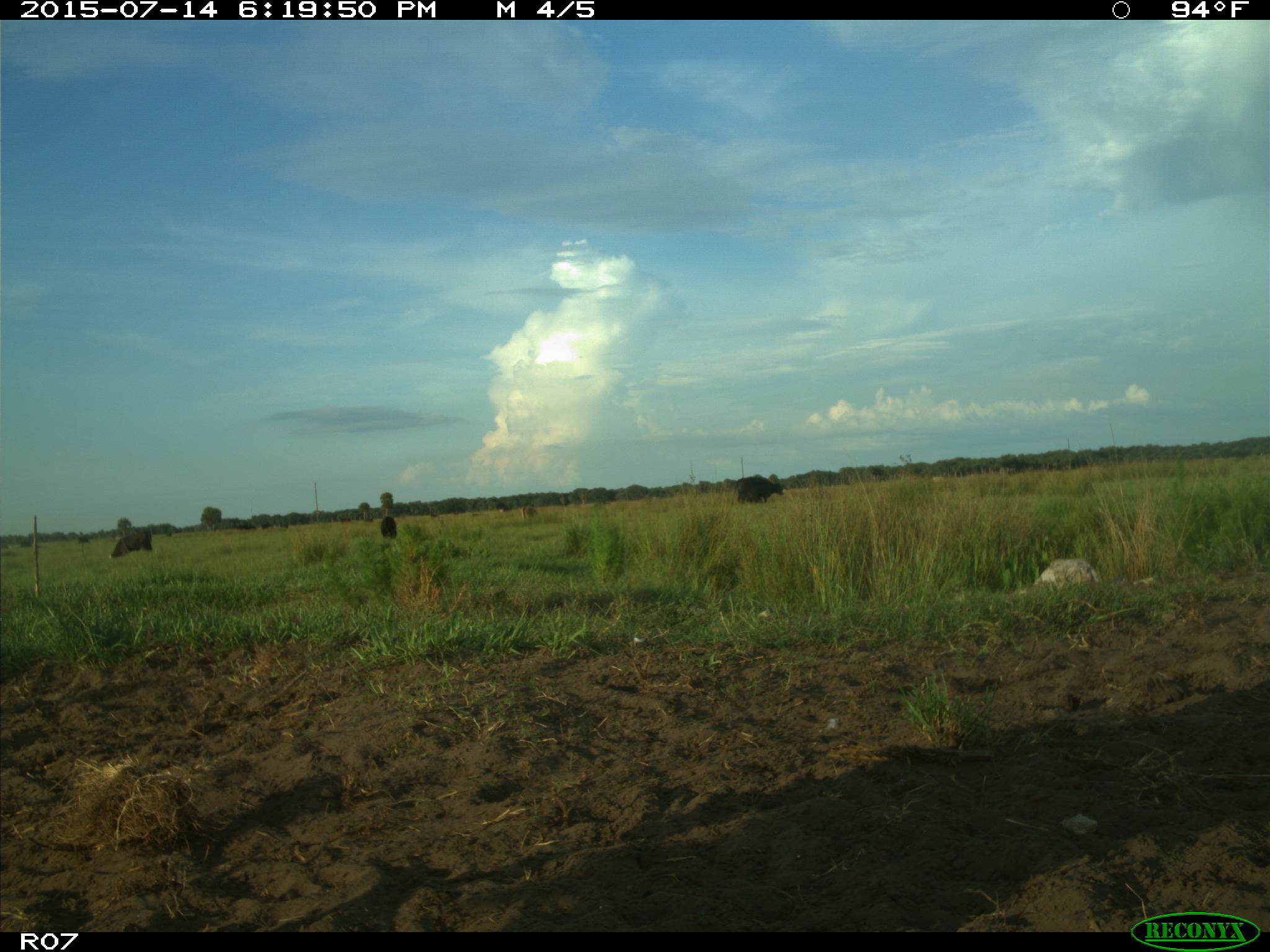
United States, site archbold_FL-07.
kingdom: Animalia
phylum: Chordata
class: Mammalia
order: Artiodactyla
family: Bovidae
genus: Bos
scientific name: Bos taurus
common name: domestic cow